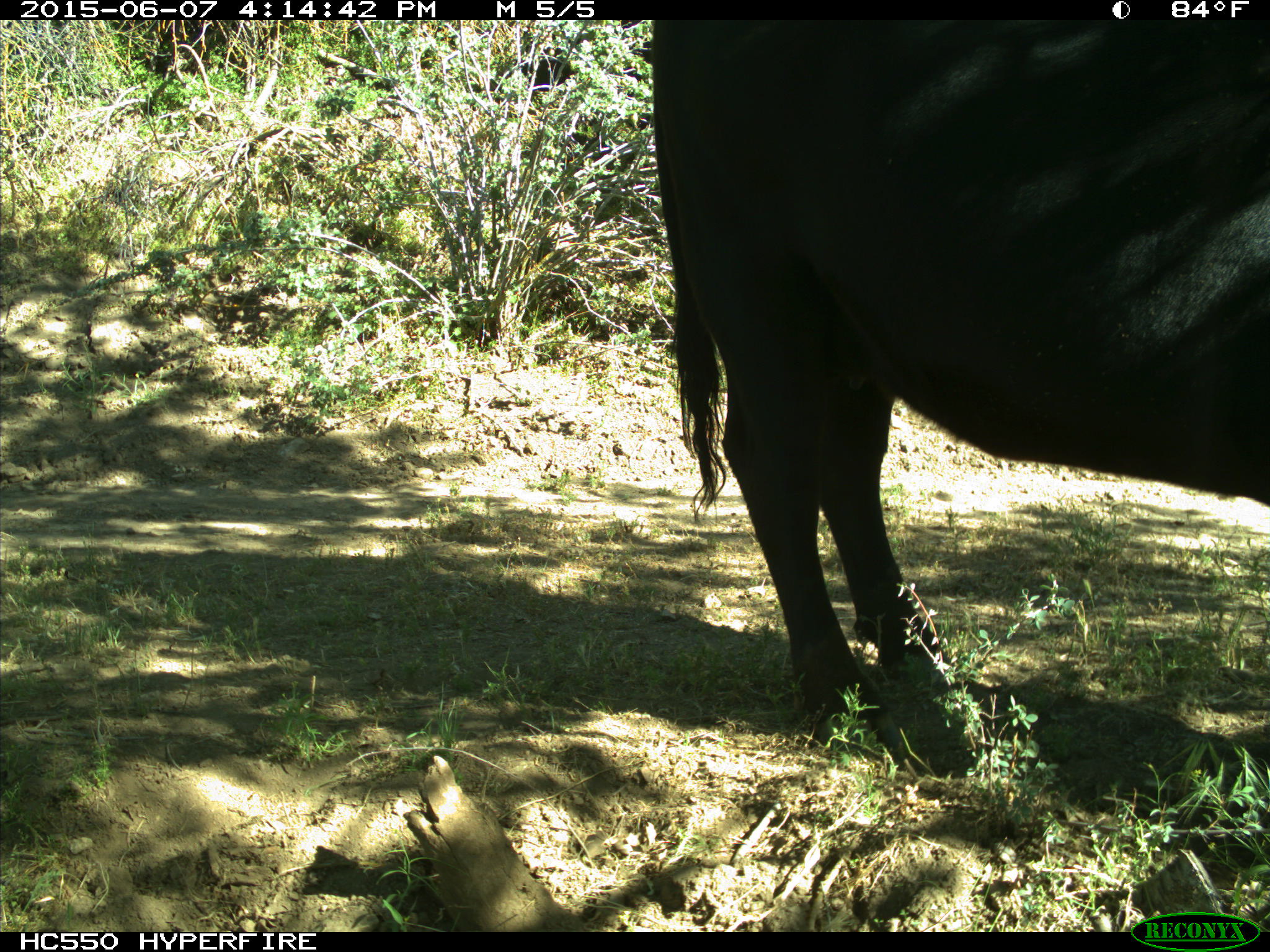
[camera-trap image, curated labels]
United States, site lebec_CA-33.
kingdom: Animalia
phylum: Chordata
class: Mammalia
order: Artiodactyla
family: Bovidae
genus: Bos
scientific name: Bos taurus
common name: domestic cow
Bos taurus (domestic cow).